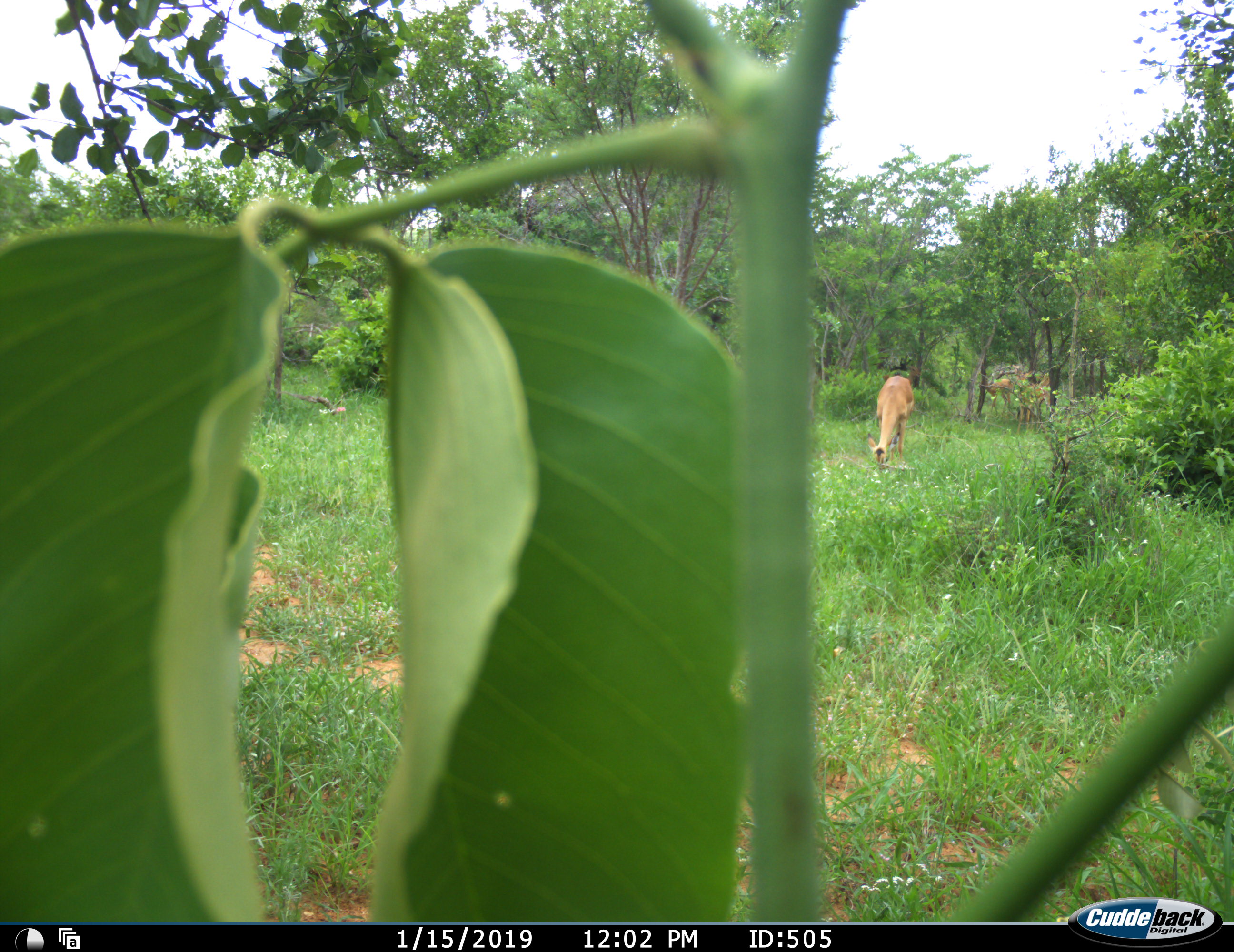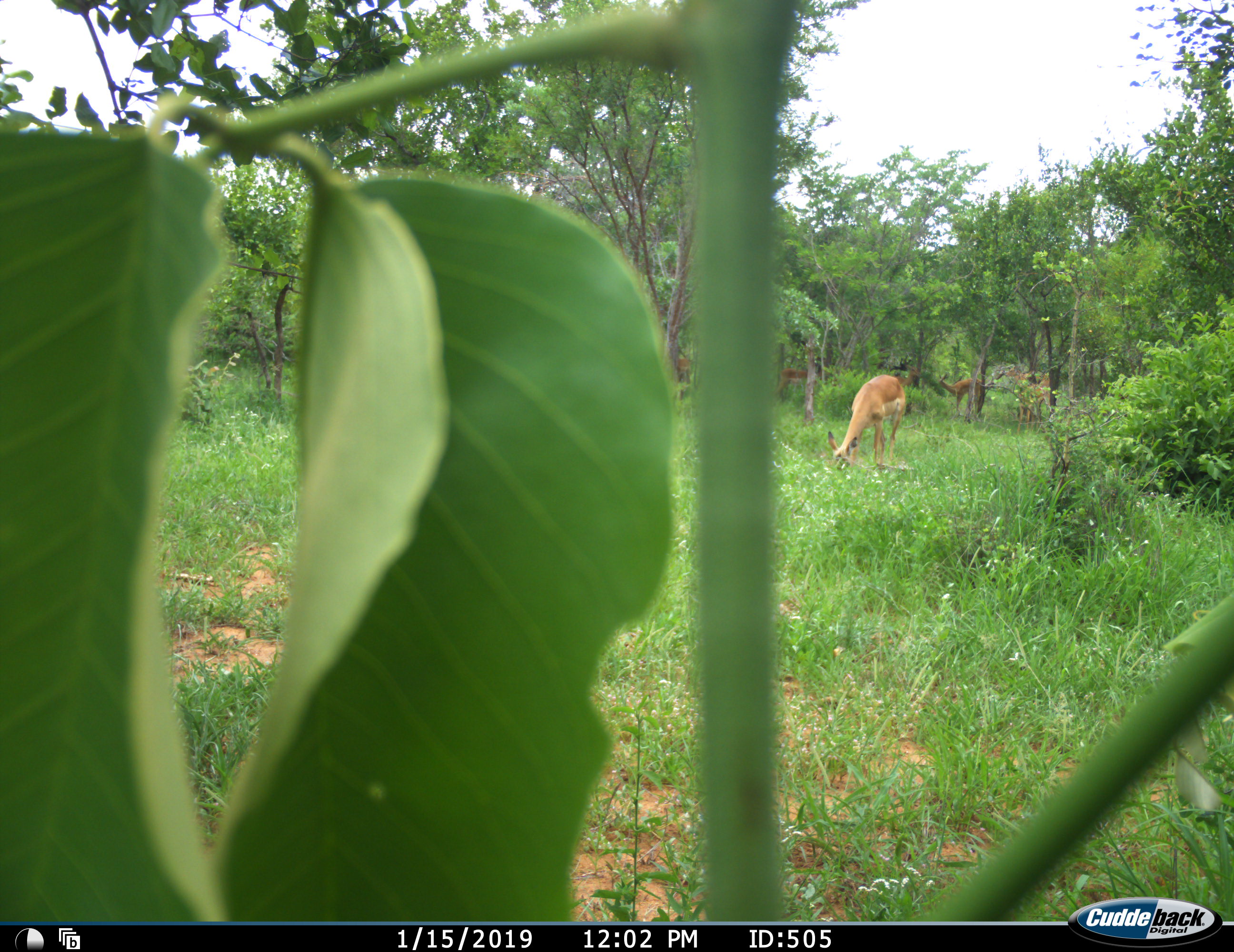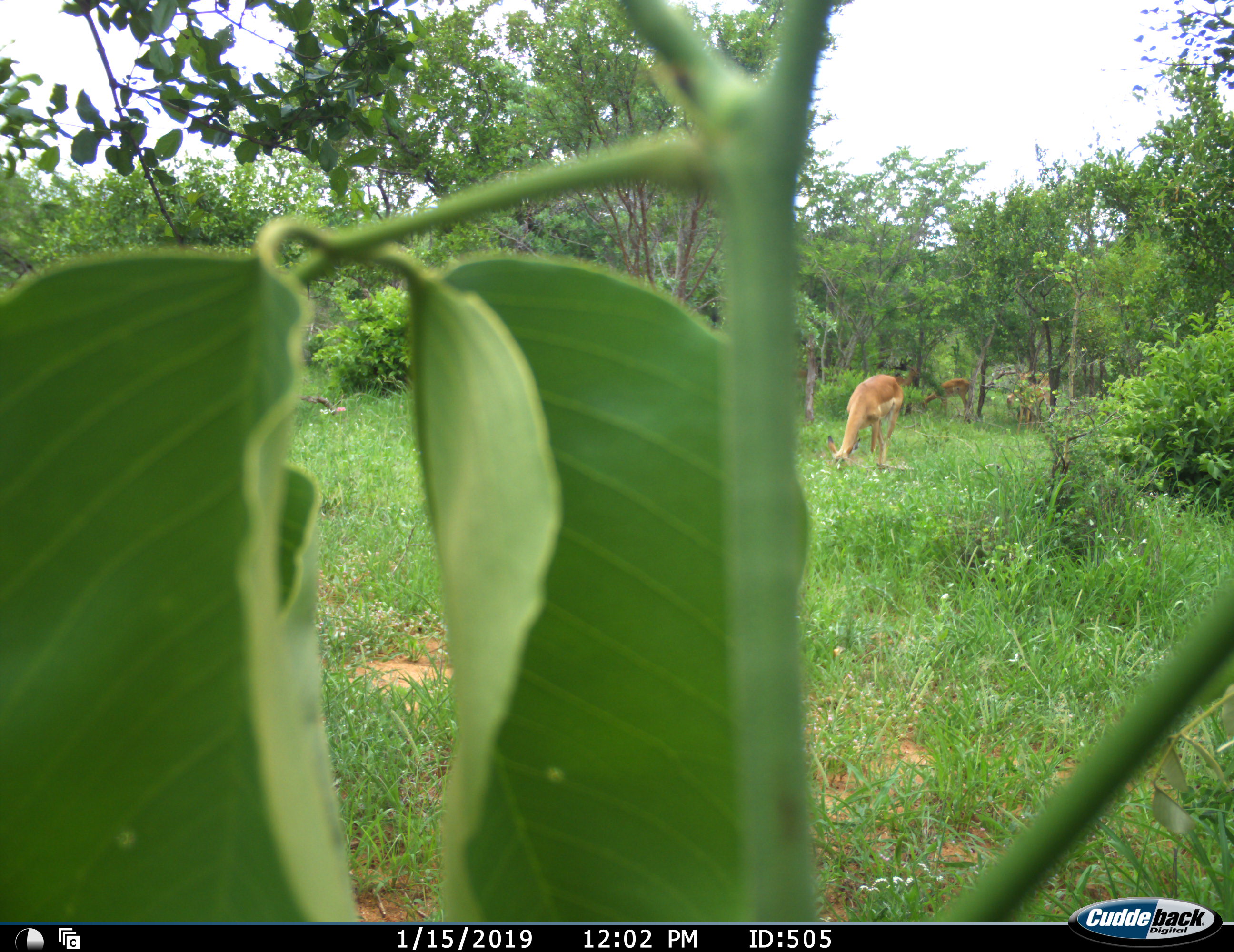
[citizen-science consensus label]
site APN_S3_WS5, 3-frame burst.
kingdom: Animalia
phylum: Chordata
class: Mammalia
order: Artiodactyla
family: Bovidae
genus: Aepyceros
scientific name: Aepyceros melampus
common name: impala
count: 3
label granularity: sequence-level